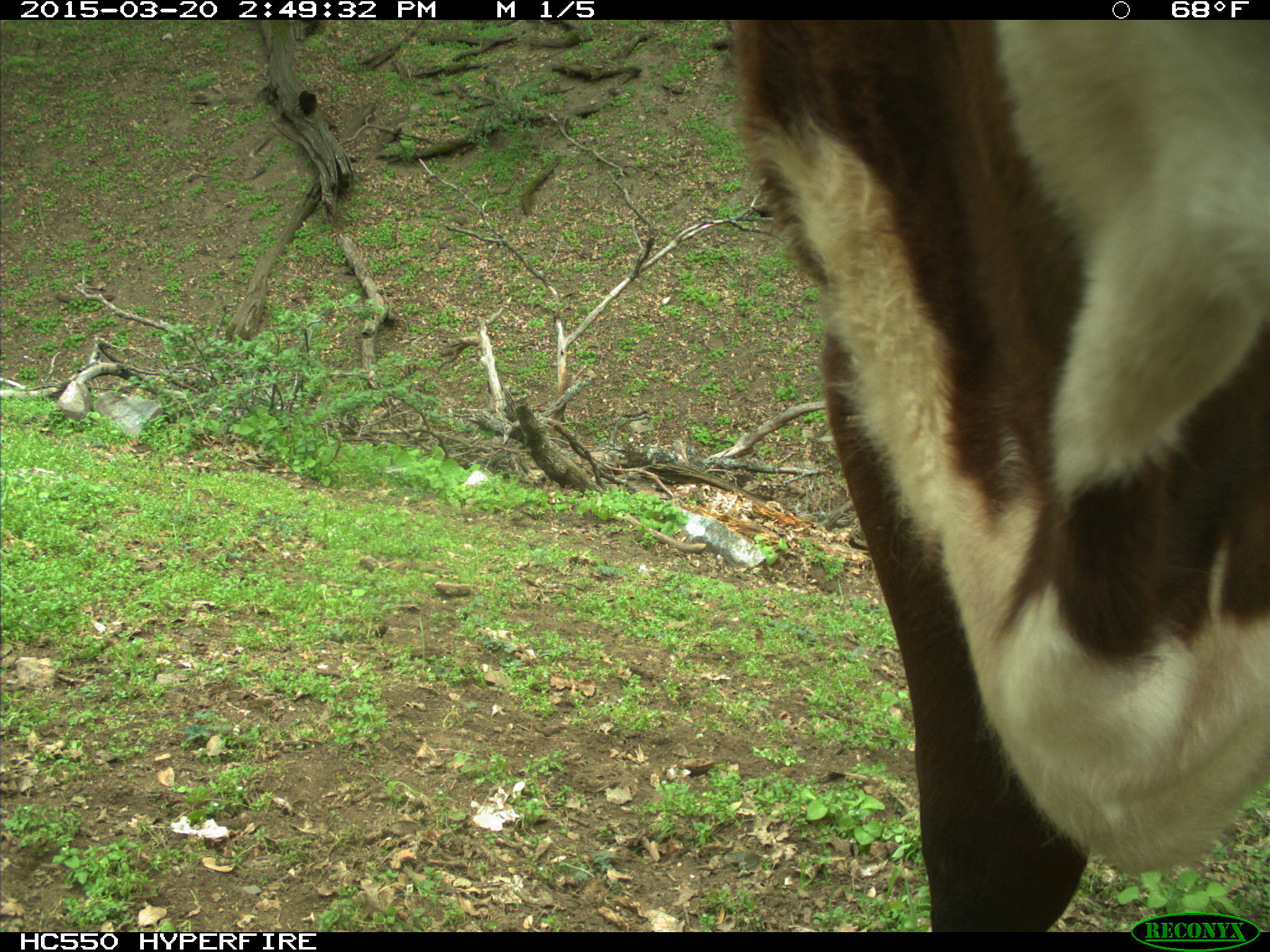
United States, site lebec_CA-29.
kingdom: Animalia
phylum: Chordata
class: Mammalia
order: Artiodactyla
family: Bovidae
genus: Bos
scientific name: Bos taurus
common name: domestic cow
Bos taurus (domestic cow).